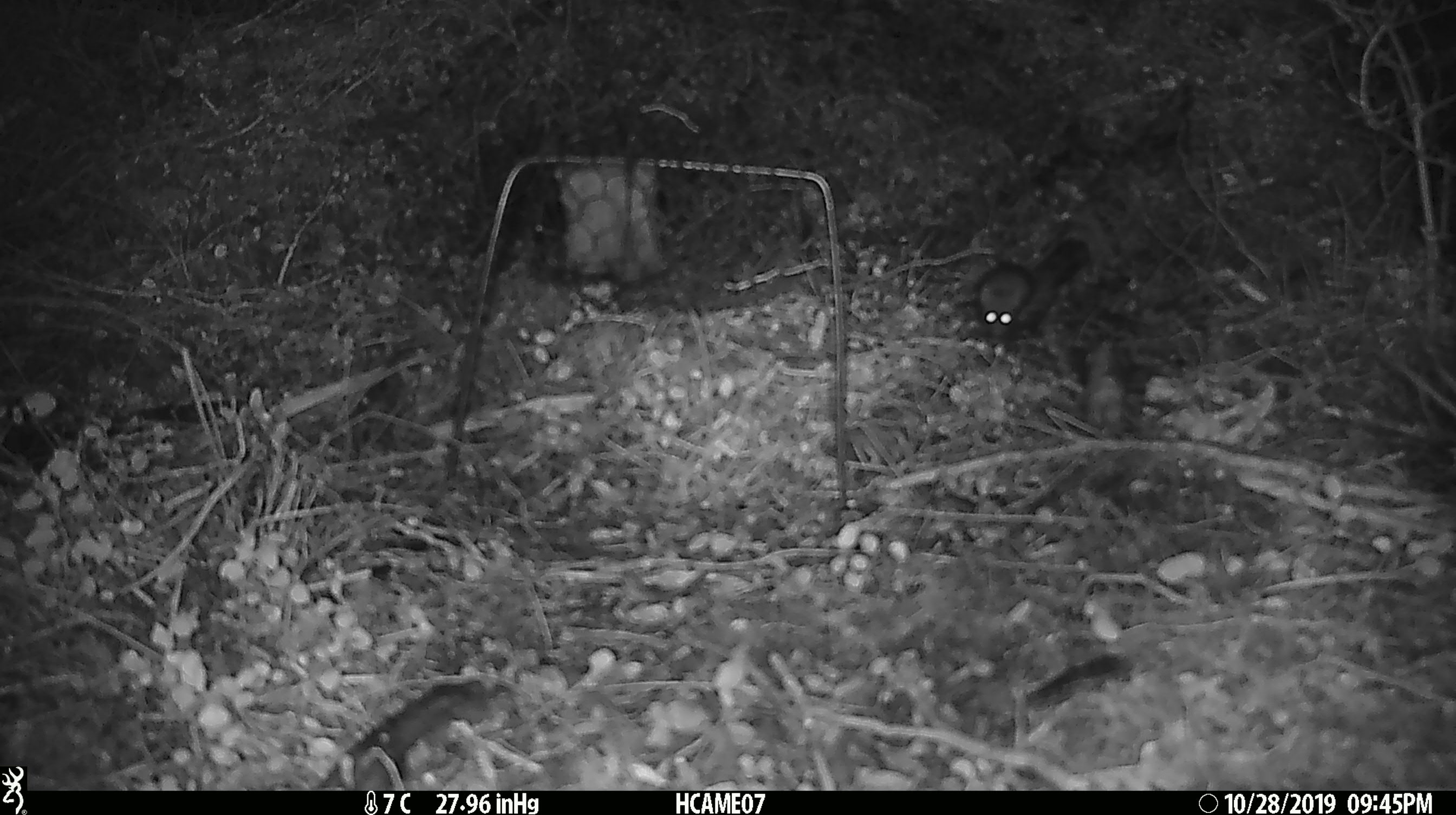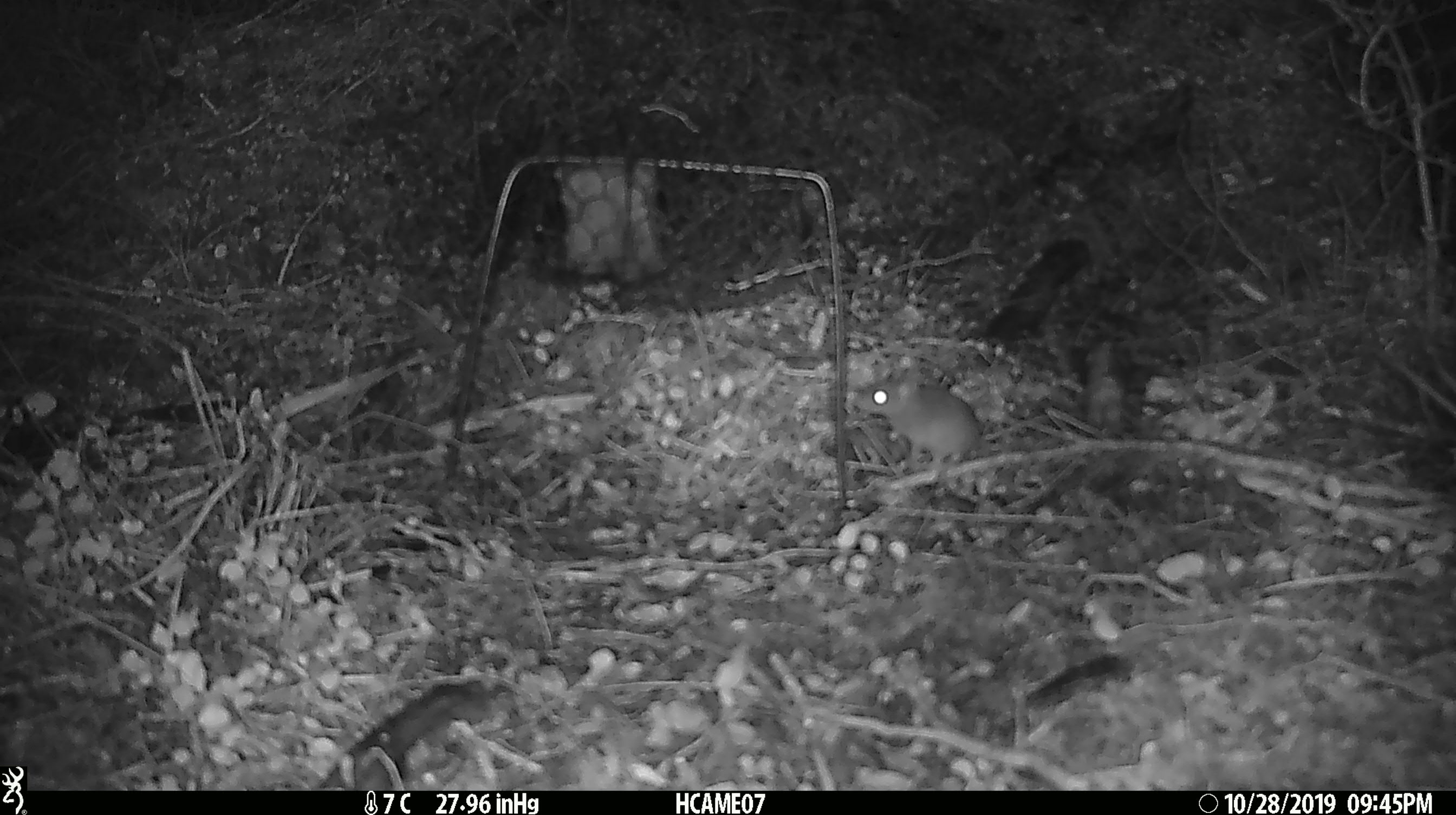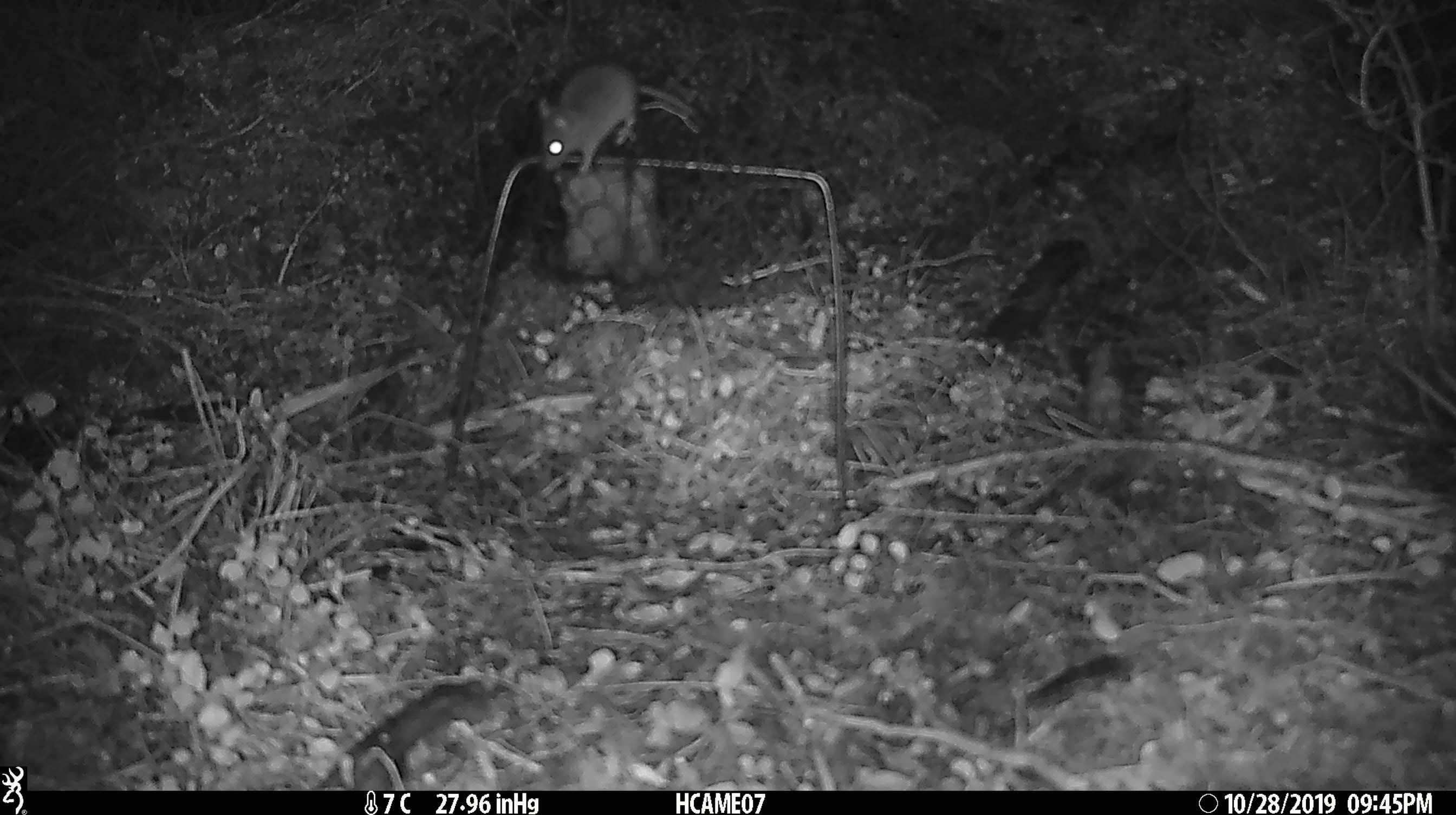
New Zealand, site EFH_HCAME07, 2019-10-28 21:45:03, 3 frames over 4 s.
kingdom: Animalia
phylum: Chordata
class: Mammalia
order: Rodentia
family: Muridae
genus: Mus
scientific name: Mus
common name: mouse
Mouse (Mus).